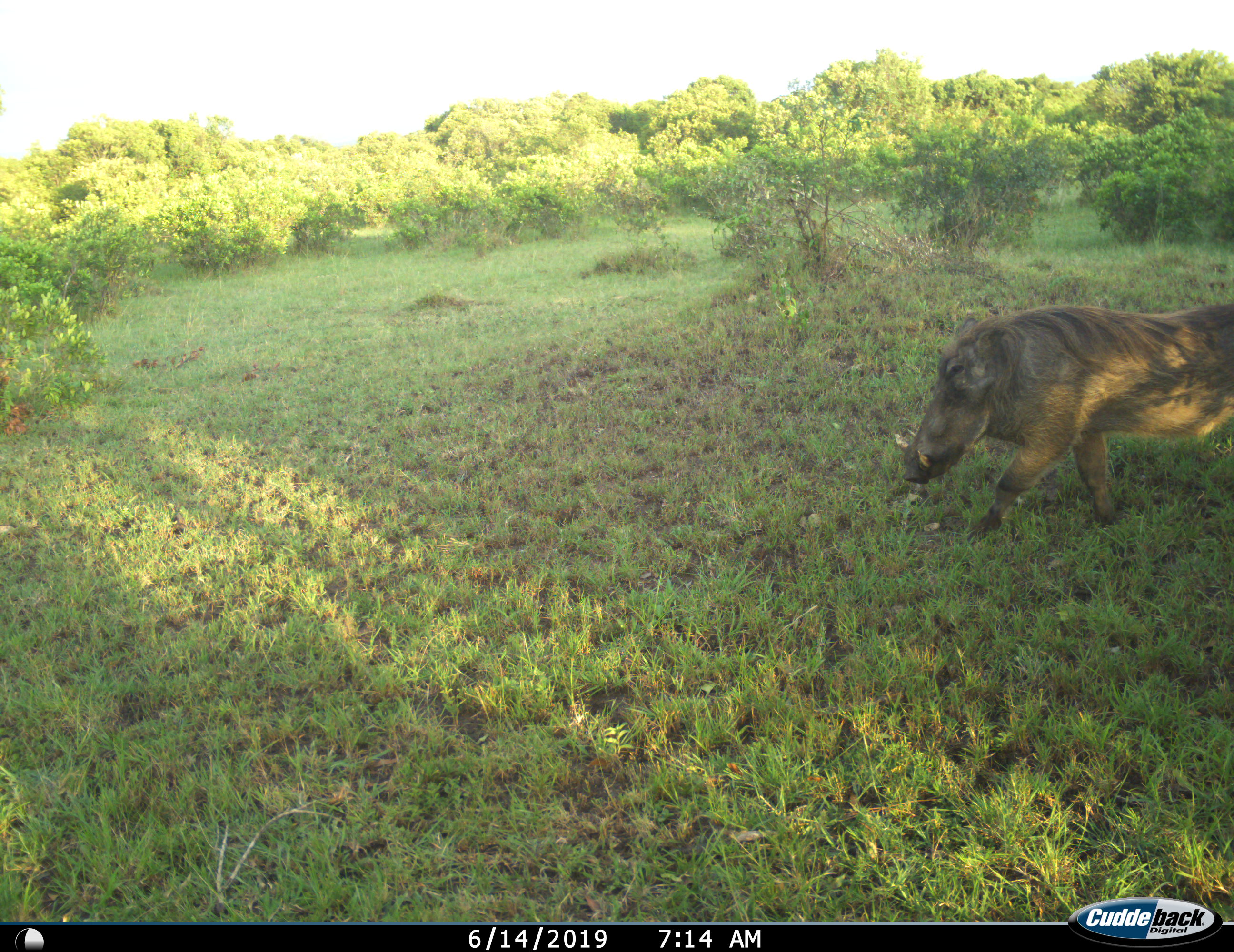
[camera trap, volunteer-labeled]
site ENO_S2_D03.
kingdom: Animalia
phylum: Chordata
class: Mammalia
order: Artiodactyla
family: Suidae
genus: Phacochoerus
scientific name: Phacochoerus africanus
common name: warthog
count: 1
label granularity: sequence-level